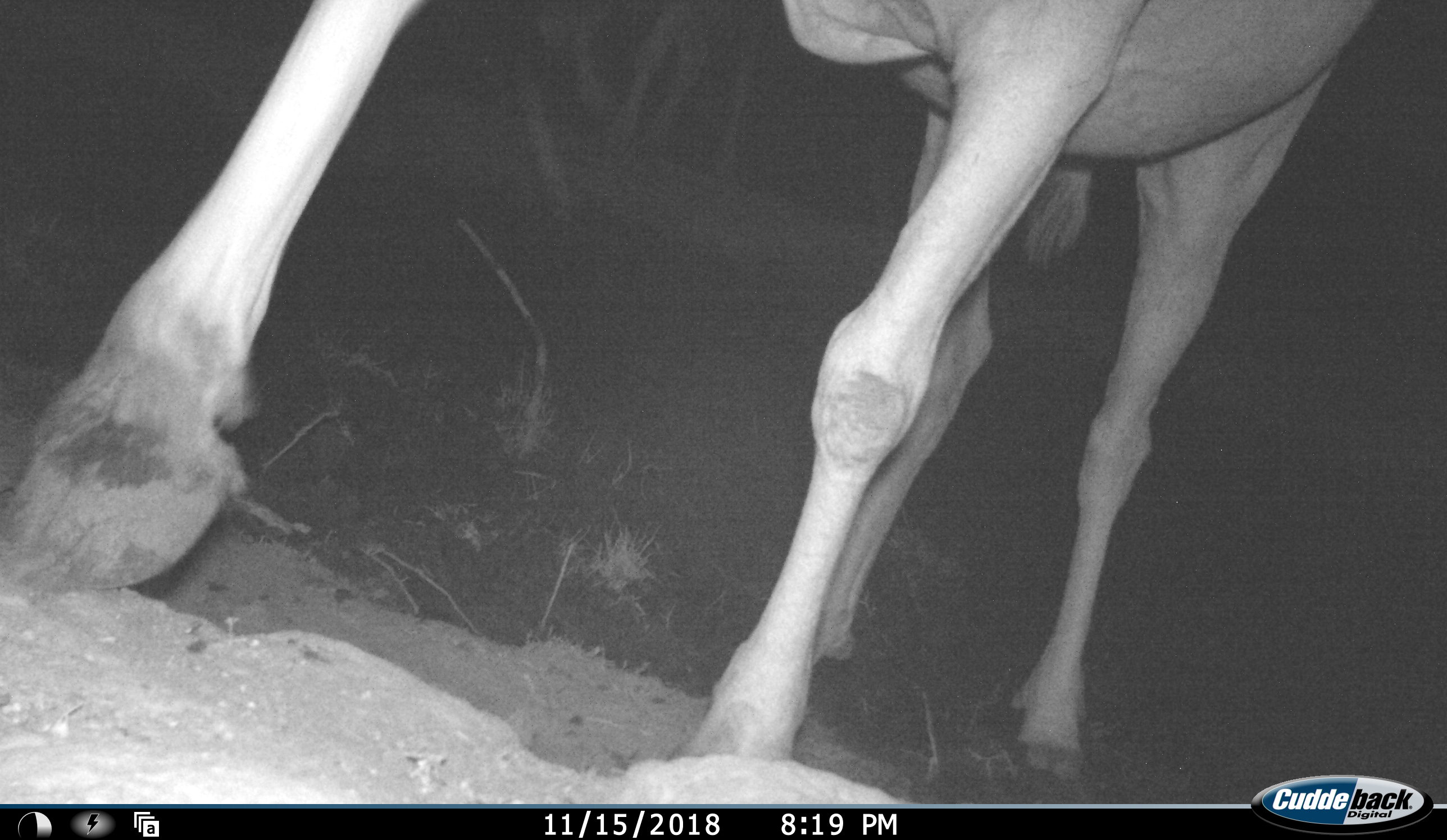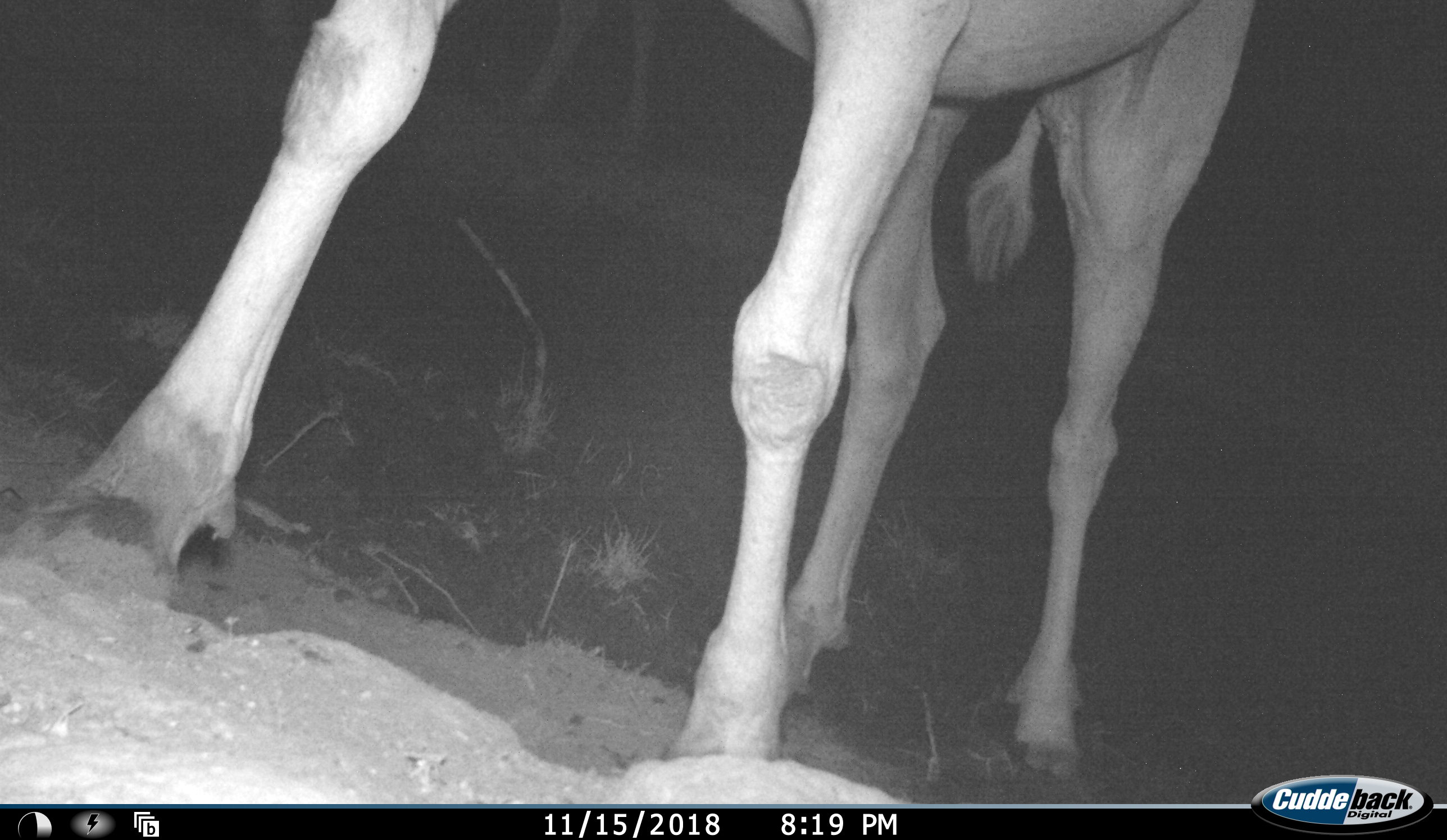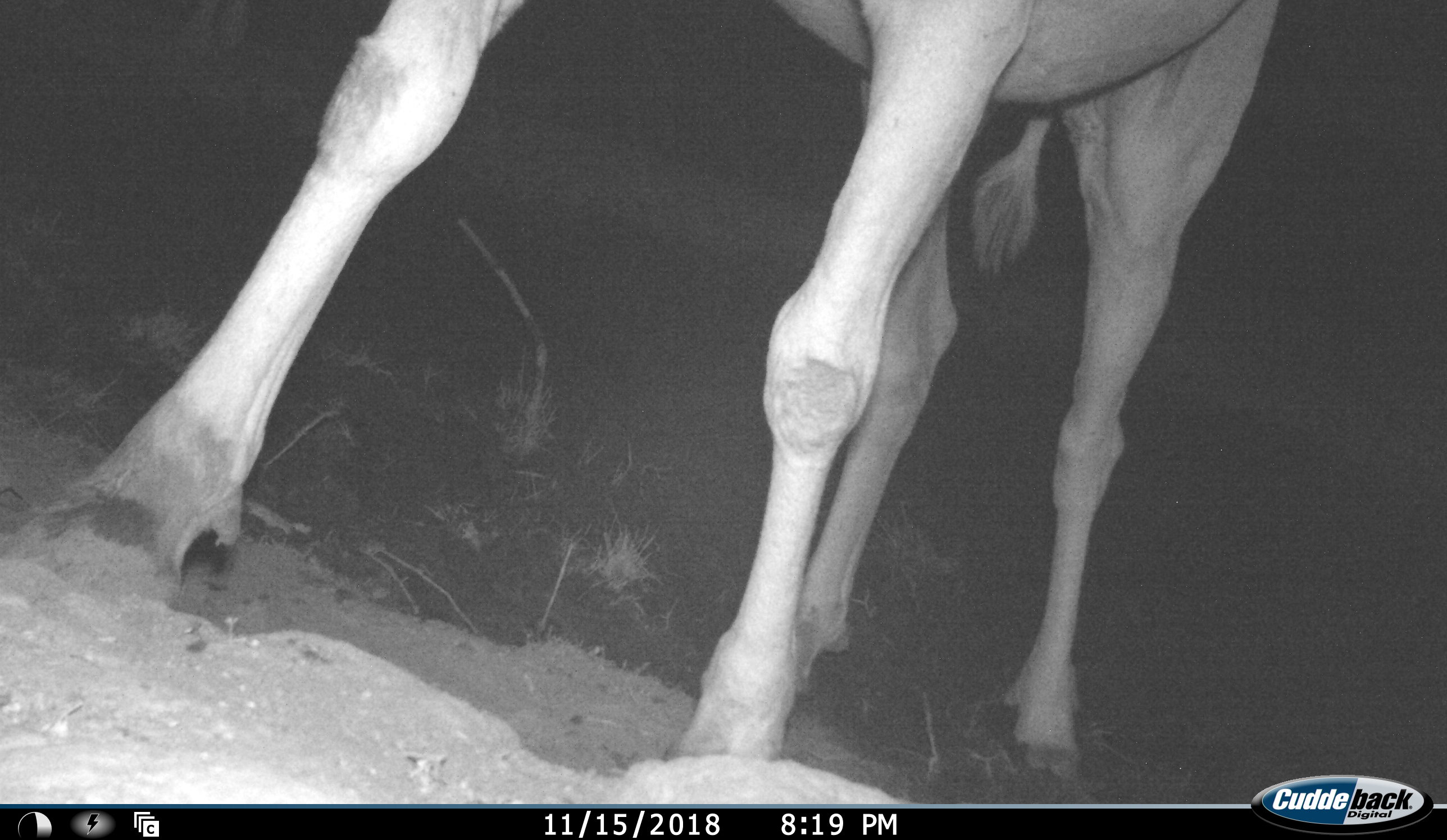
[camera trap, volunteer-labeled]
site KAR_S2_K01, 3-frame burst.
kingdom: Animalia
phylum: Chordata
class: Mammalia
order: Artiodactyla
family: Bovidae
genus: Tragelaphus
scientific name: Tragelaphus oryx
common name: eland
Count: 1.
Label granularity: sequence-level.